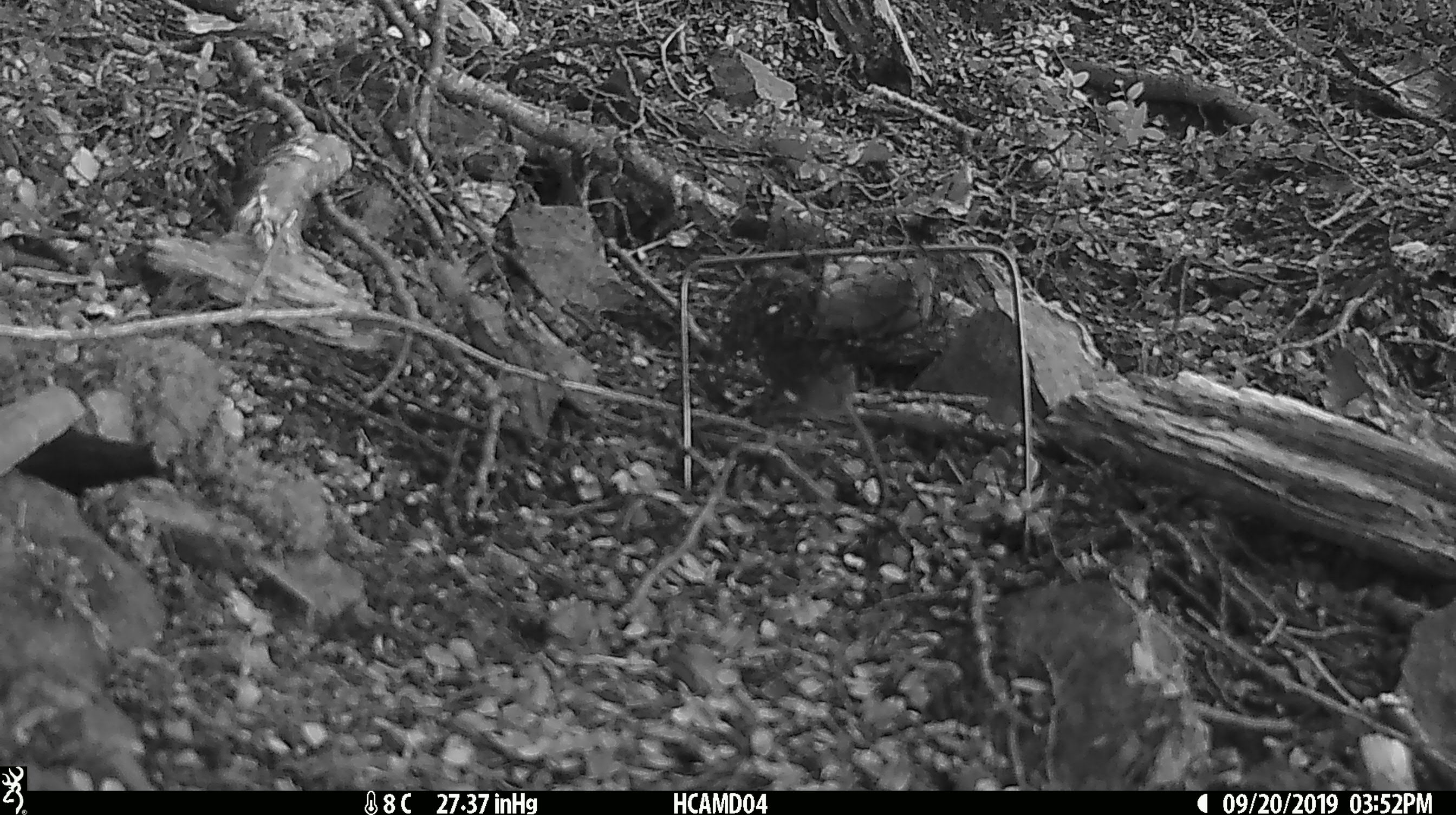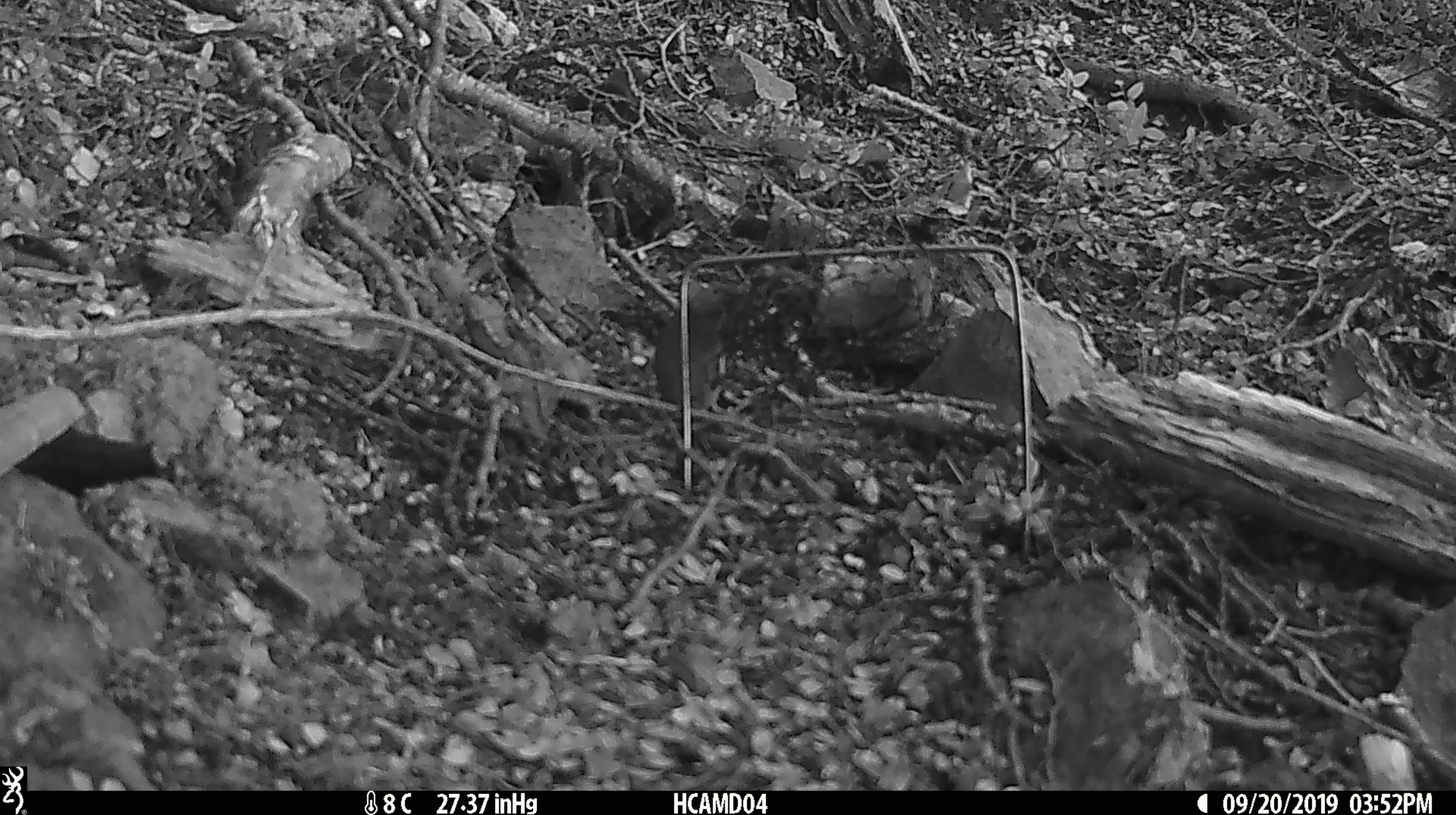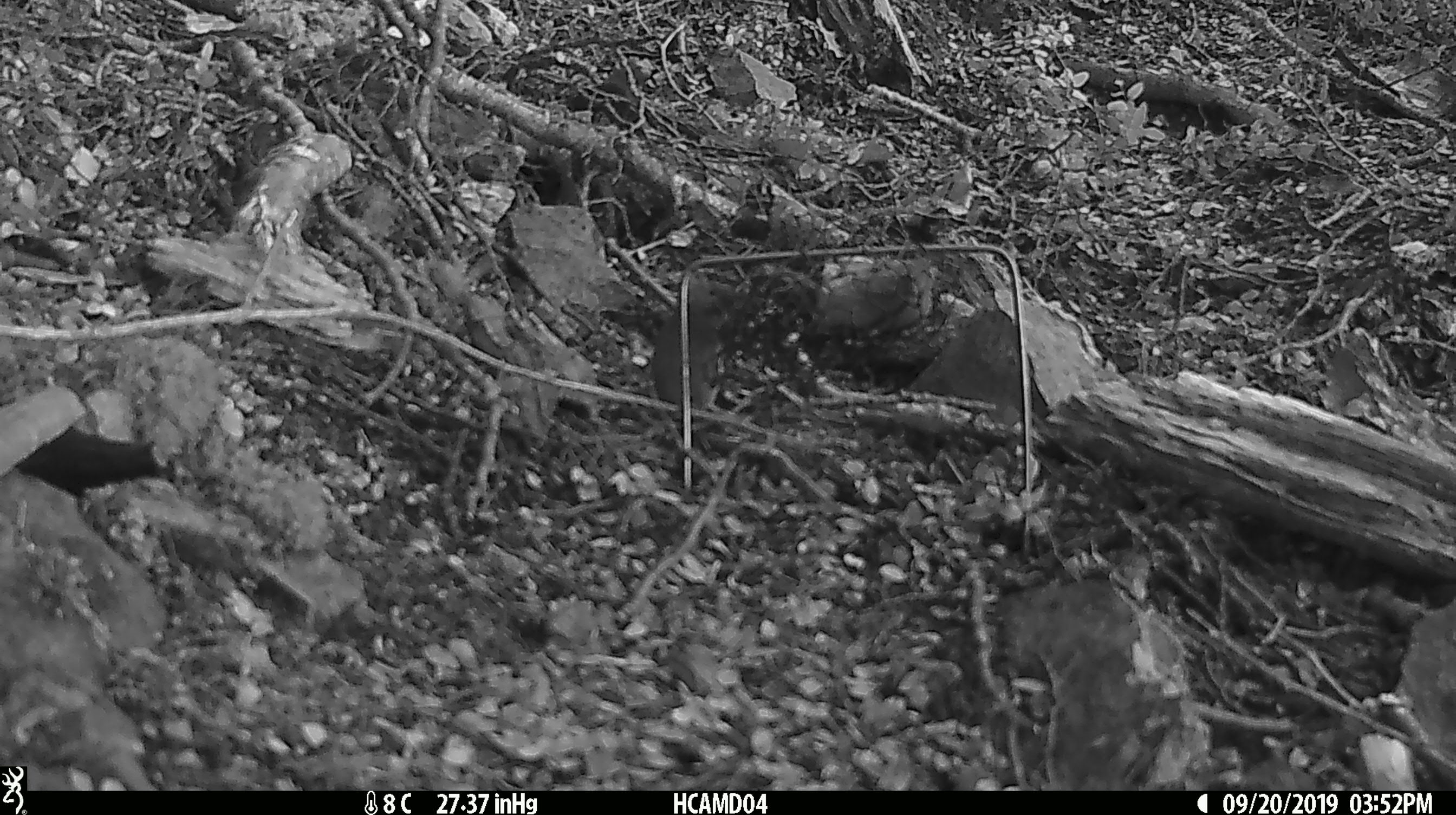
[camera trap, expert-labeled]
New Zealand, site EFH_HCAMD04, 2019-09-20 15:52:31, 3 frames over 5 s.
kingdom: Animalia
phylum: Chordata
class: Mammalia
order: Rodentia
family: Muridae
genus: Mus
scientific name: Mus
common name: mouse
Mouse (Mus).